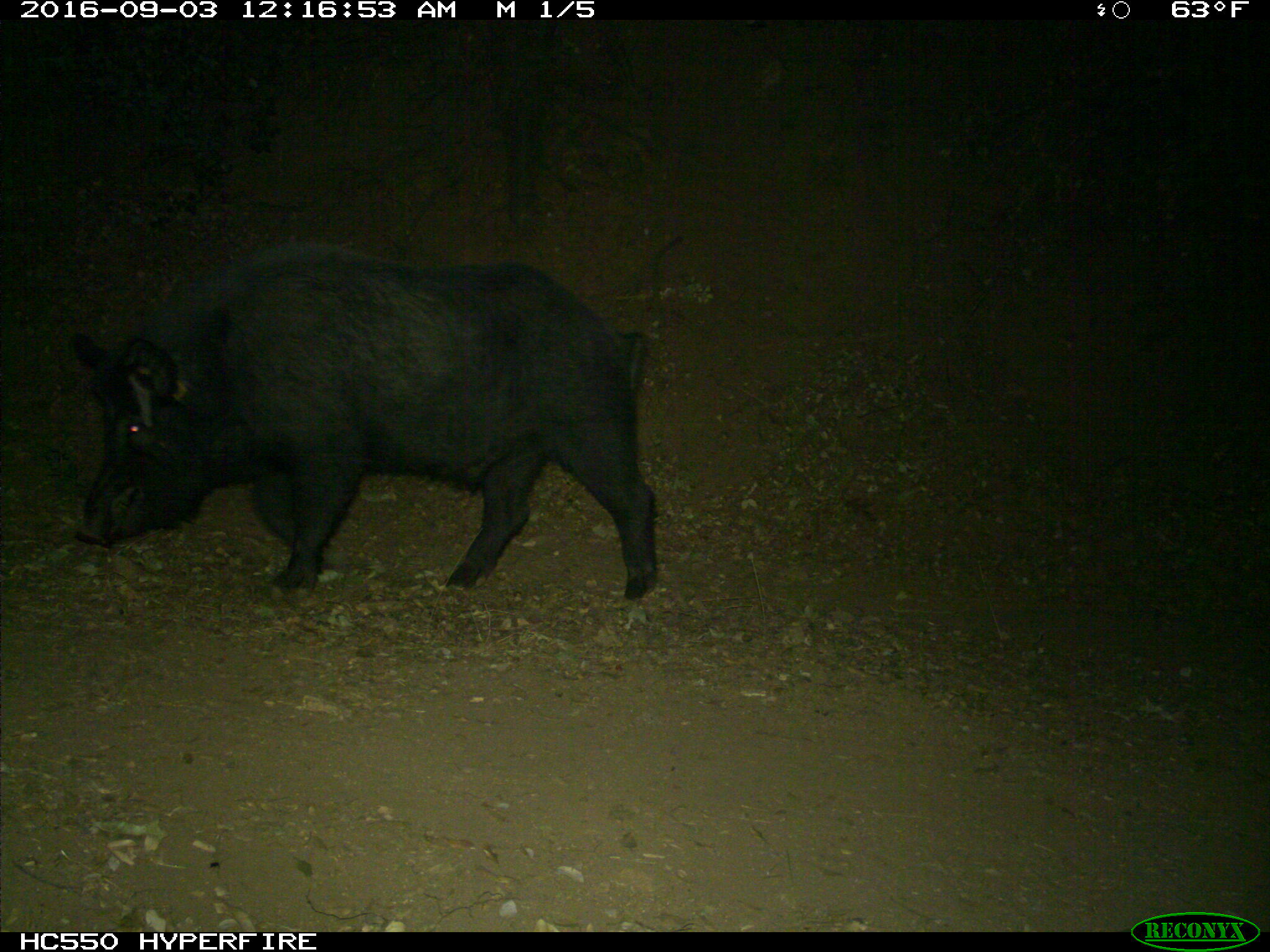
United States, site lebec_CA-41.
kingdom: Animalia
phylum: Chordata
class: Mammalia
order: Artiodactyla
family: Suidae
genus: Sus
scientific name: Sus scrofa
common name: wild boar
Sus scrofa (wild boar).